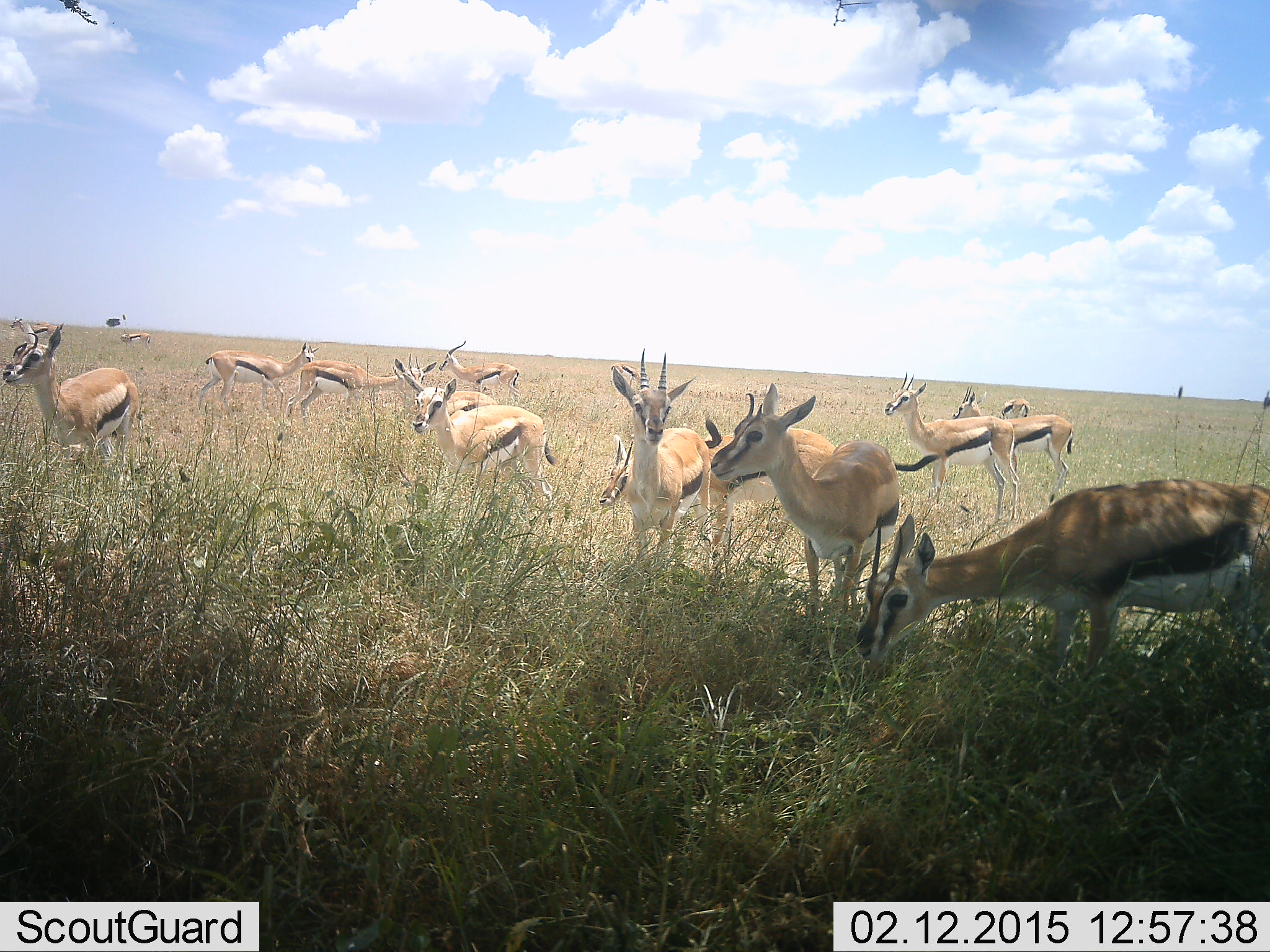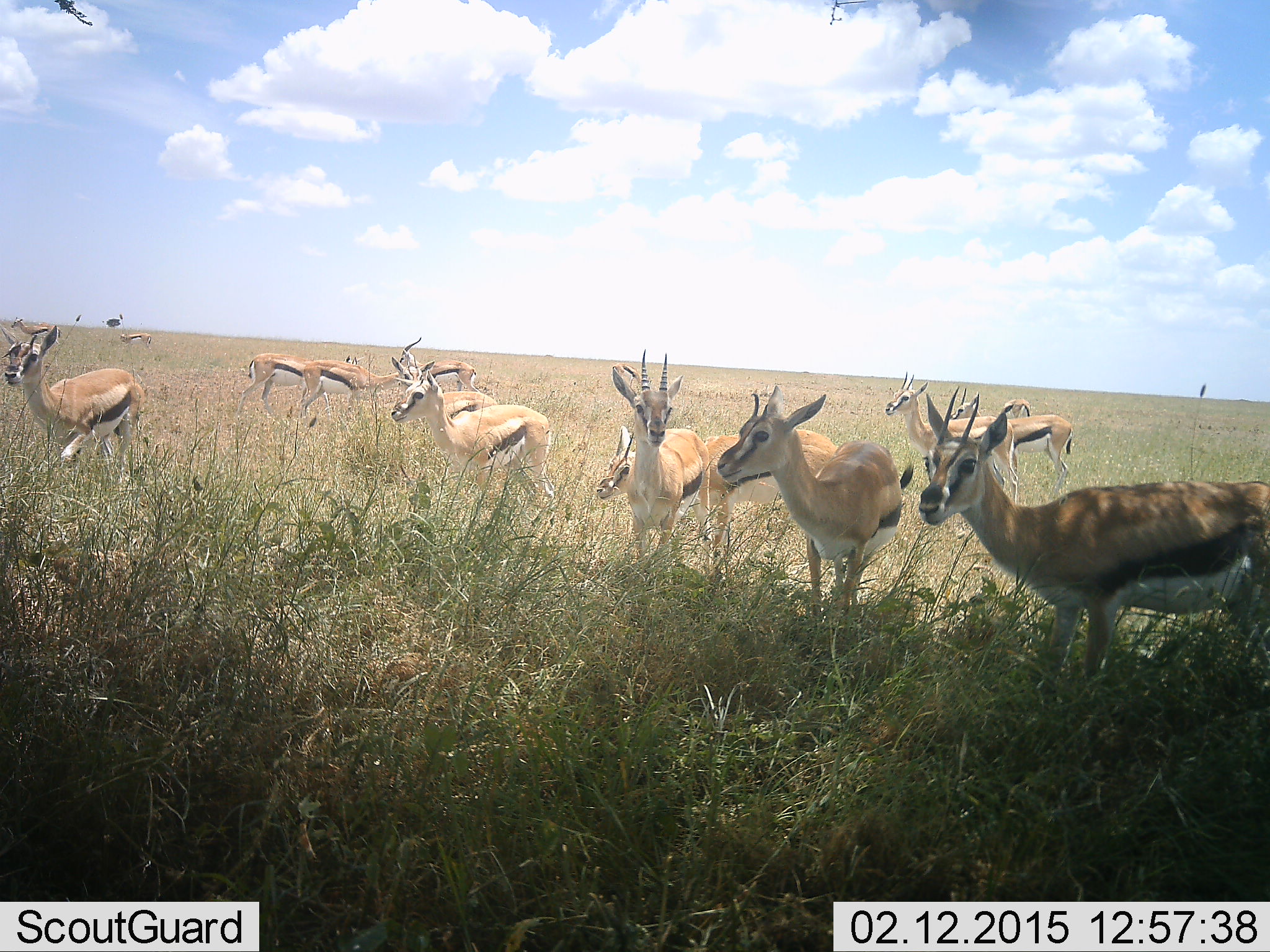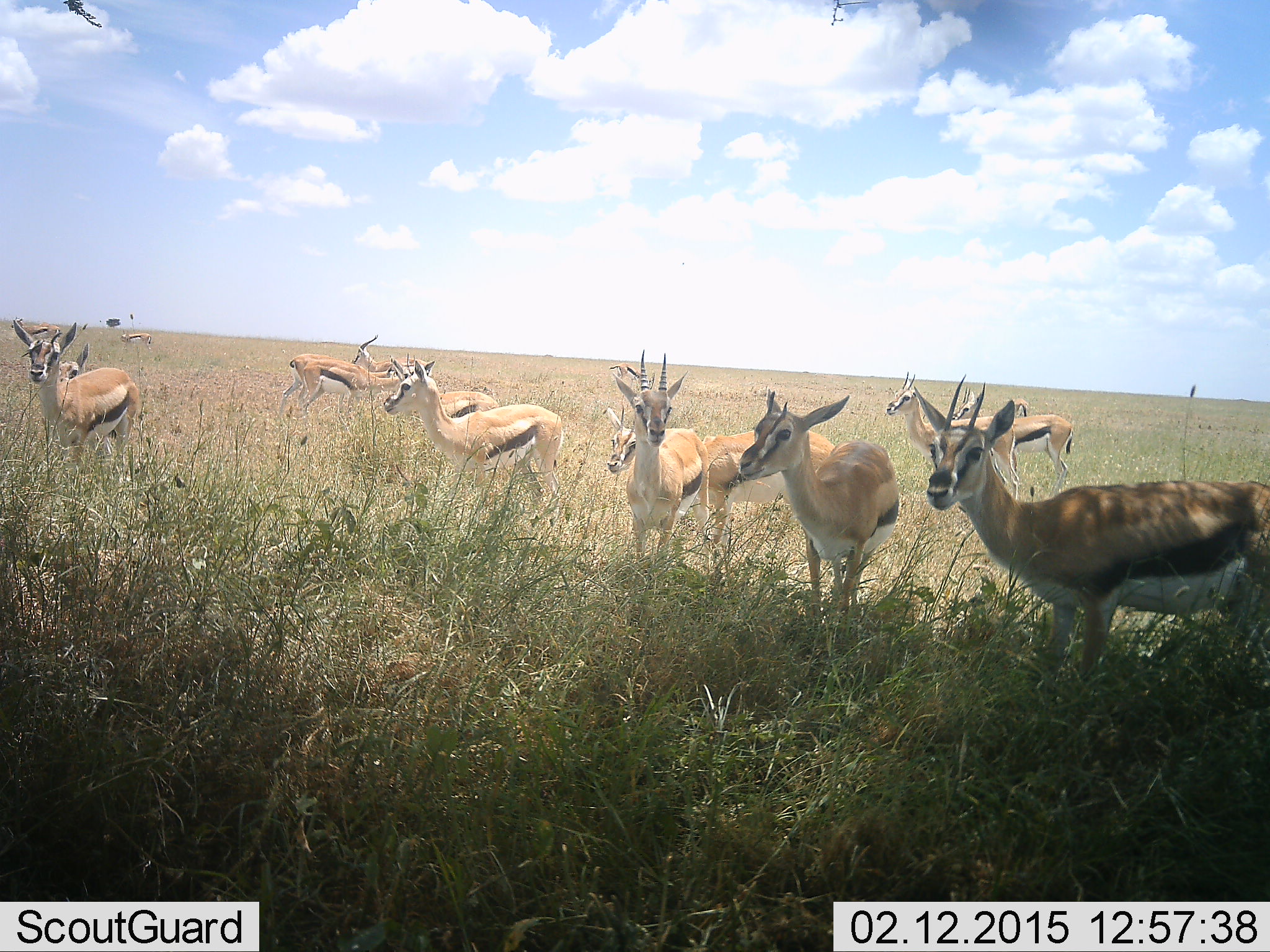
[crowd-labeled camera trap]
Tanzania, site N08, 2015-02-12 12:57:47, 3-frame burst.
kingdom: Animalia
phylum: Chordata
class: Mammalia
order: Artiodactyla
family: Bovidae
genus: Eudorcas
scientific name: Eudorcas thomsonii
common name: thomson's gazelle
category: gazellethomsons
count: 11-50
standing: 100%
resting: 0%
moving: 9%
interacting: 0%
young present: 0%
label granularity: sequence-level